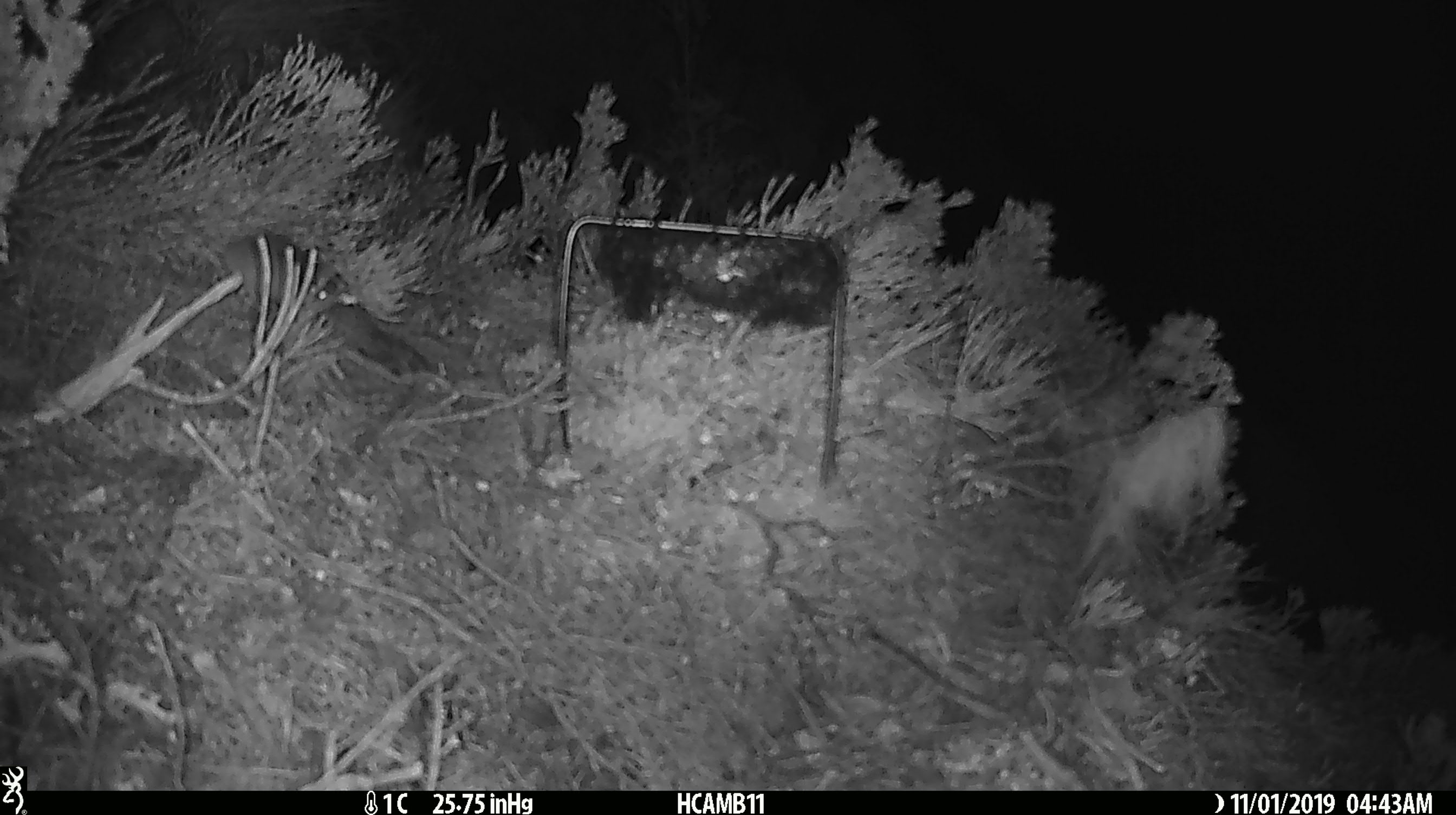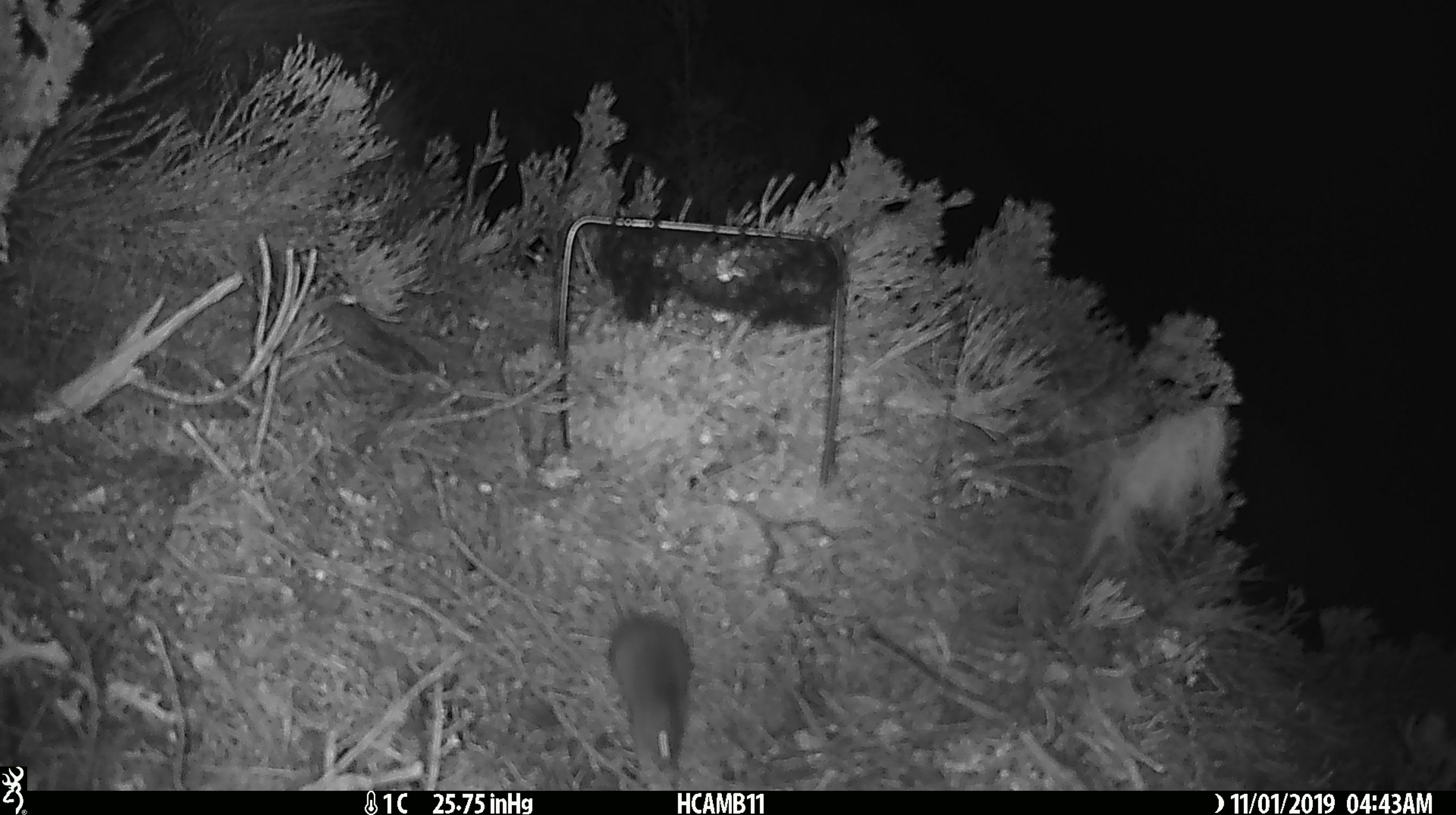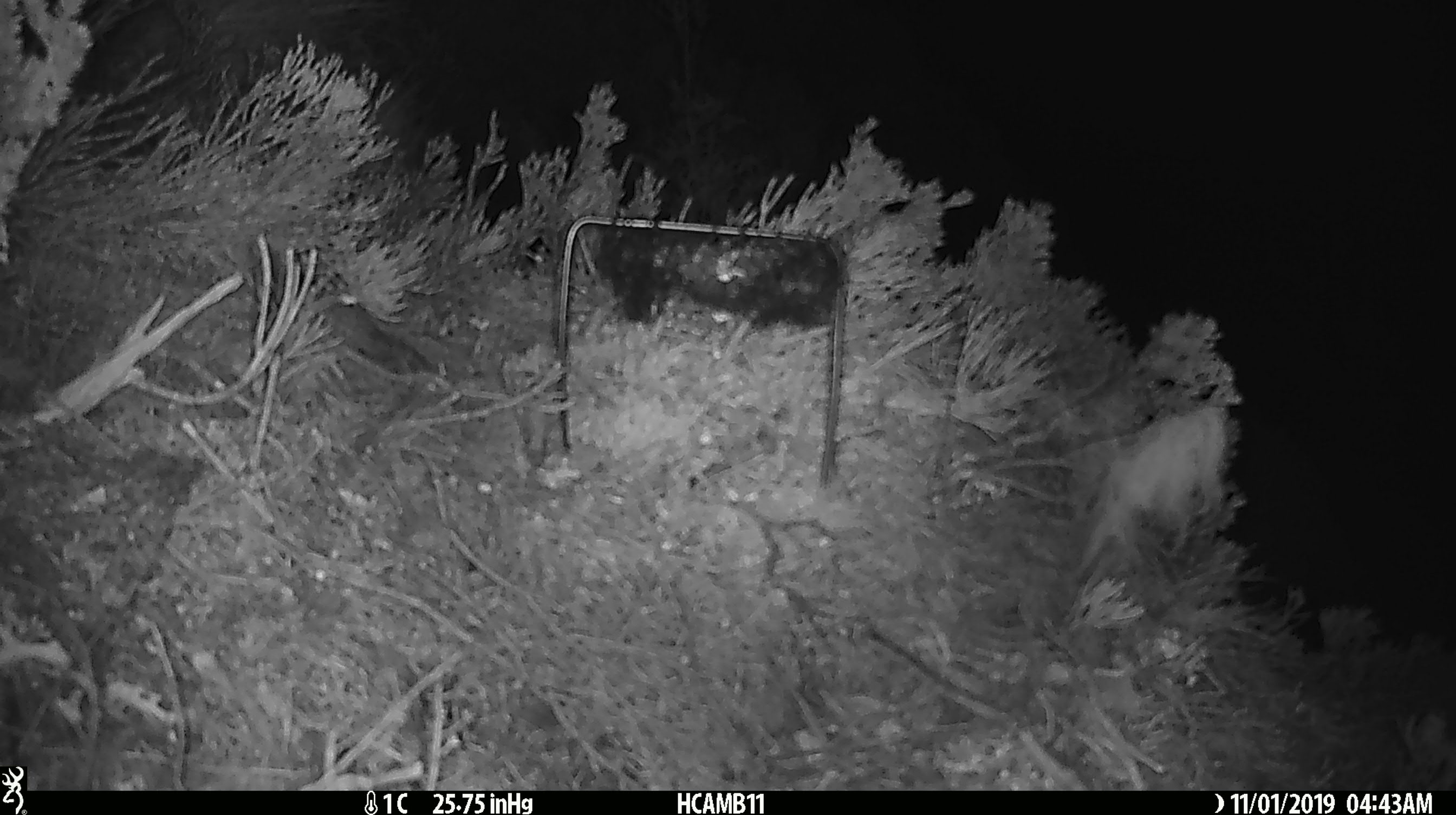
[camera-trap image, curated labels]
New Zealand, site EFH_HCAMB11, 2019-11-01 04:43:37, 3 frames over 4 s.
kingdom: Animalia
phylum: Chordata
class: Mammalia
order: Rodentia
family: Muridae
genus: Mus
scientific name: Mus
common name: mouse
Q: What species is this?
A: Mouse (Mus).